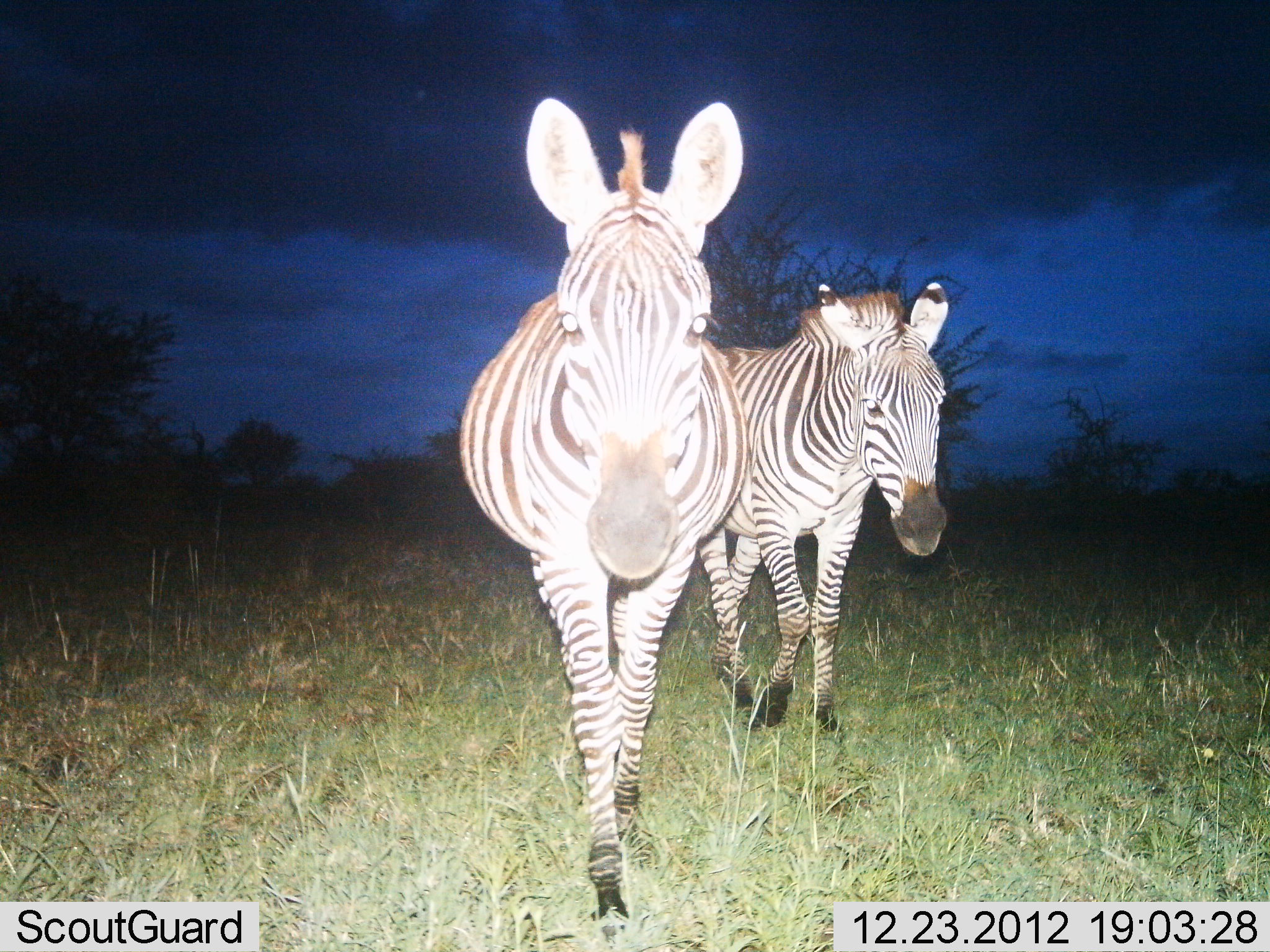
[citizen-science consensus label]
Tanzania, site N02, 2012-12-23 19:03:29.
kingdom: Animalia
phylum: Chordata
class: Mammalia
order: Perissodactyla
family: Equidae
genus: Equus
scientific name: Equus quagga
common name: plains zebra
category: zebra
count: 2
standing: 7%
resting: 3%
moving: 85%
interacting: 7%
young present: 3%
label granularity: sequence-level